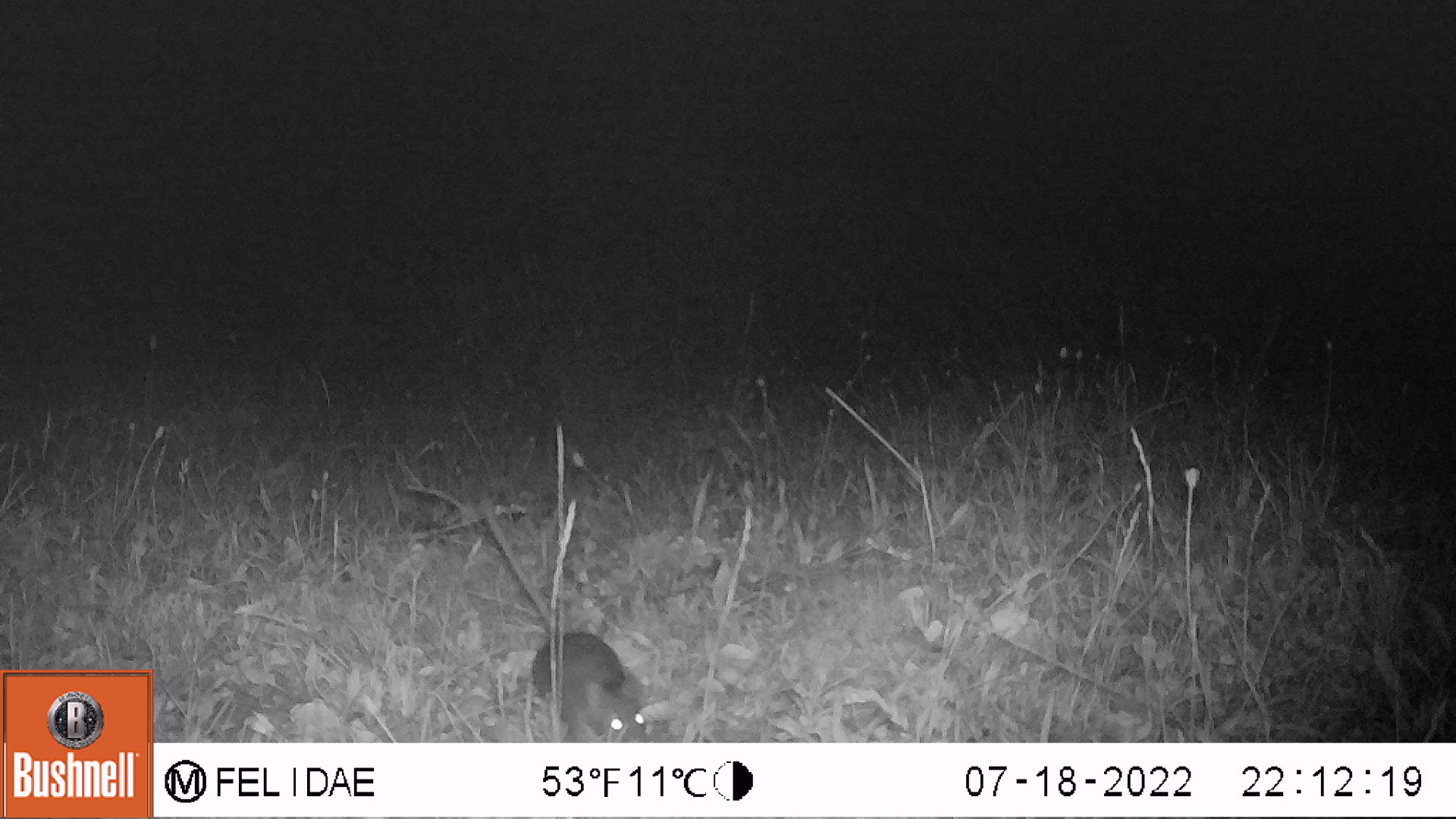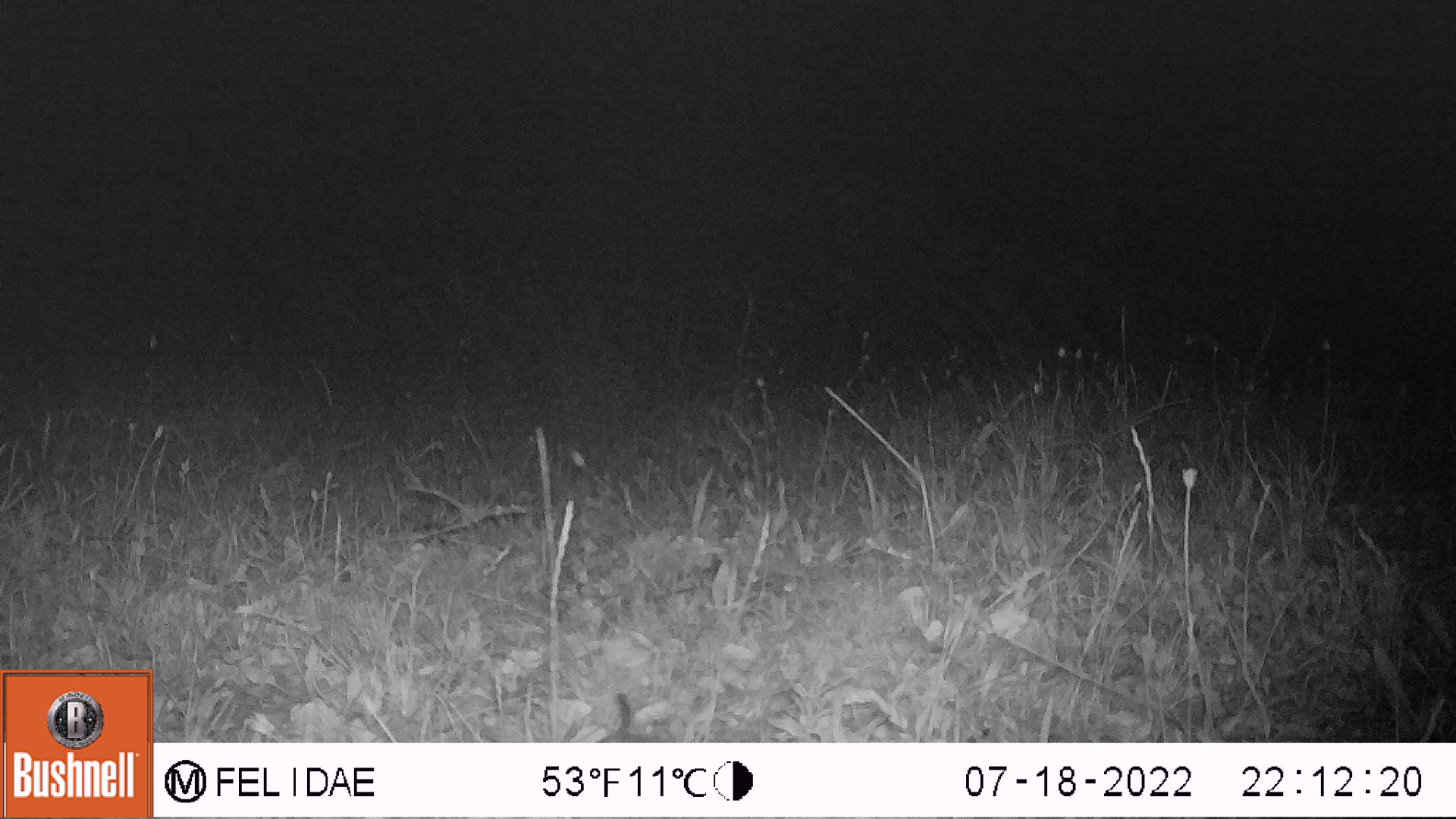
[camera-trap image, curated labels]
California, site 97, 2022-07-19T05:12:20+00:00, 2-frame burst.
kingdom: Animalia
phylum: Chordata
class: Mammalia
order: Rodentia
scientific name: Rodentia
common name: mouse or rat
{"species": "mouse or rat (Rodentia)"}